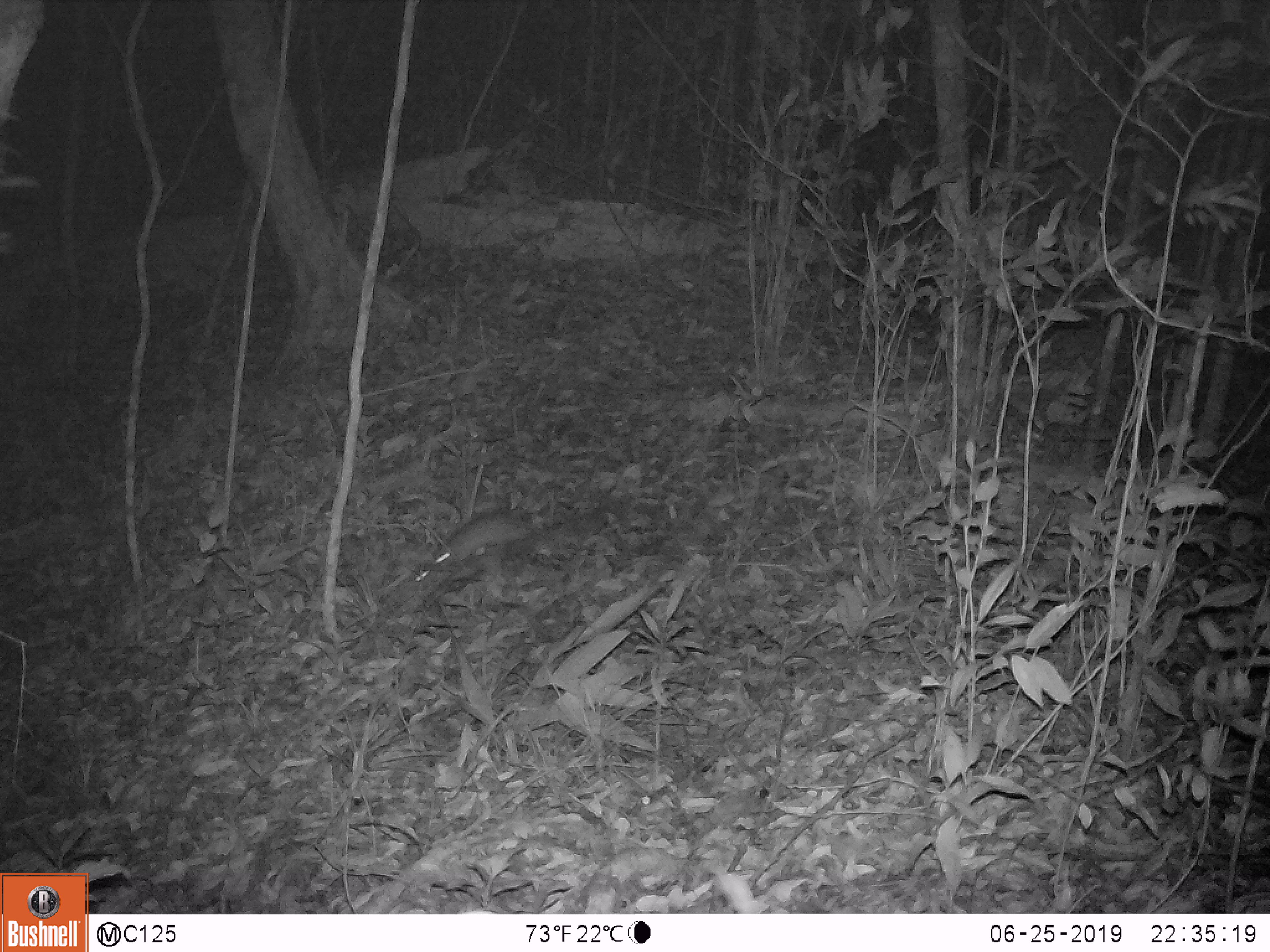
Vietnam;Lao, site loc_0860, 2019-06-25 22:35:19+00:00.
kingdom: Animalia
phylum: Chordata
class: Mammalia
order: Rodentia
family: Muridae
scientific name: Muridae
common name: old-world mice and rats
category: unidentified murid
Unidentified murid (old-world mice and rats) (Muridae). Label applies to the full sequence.